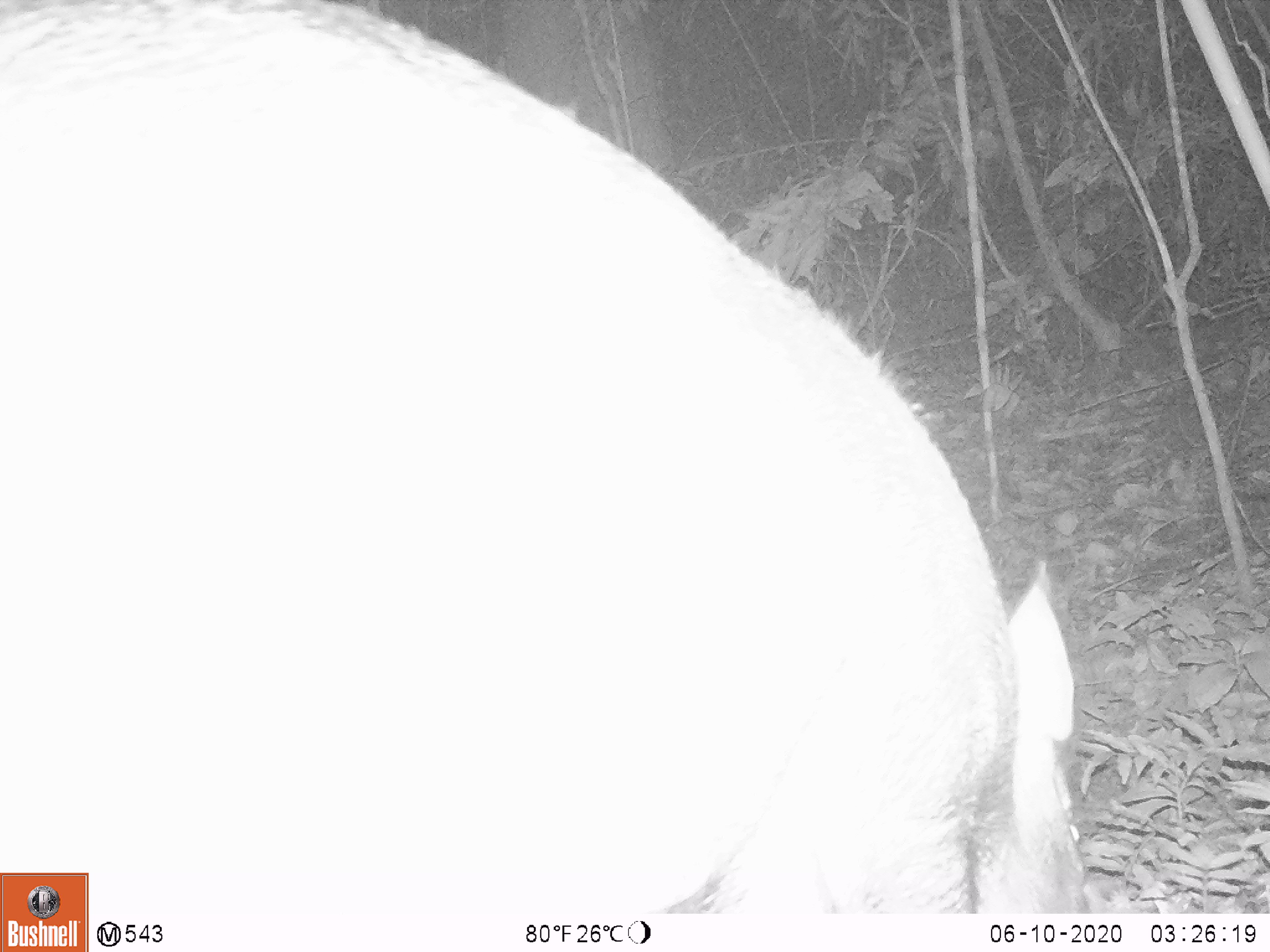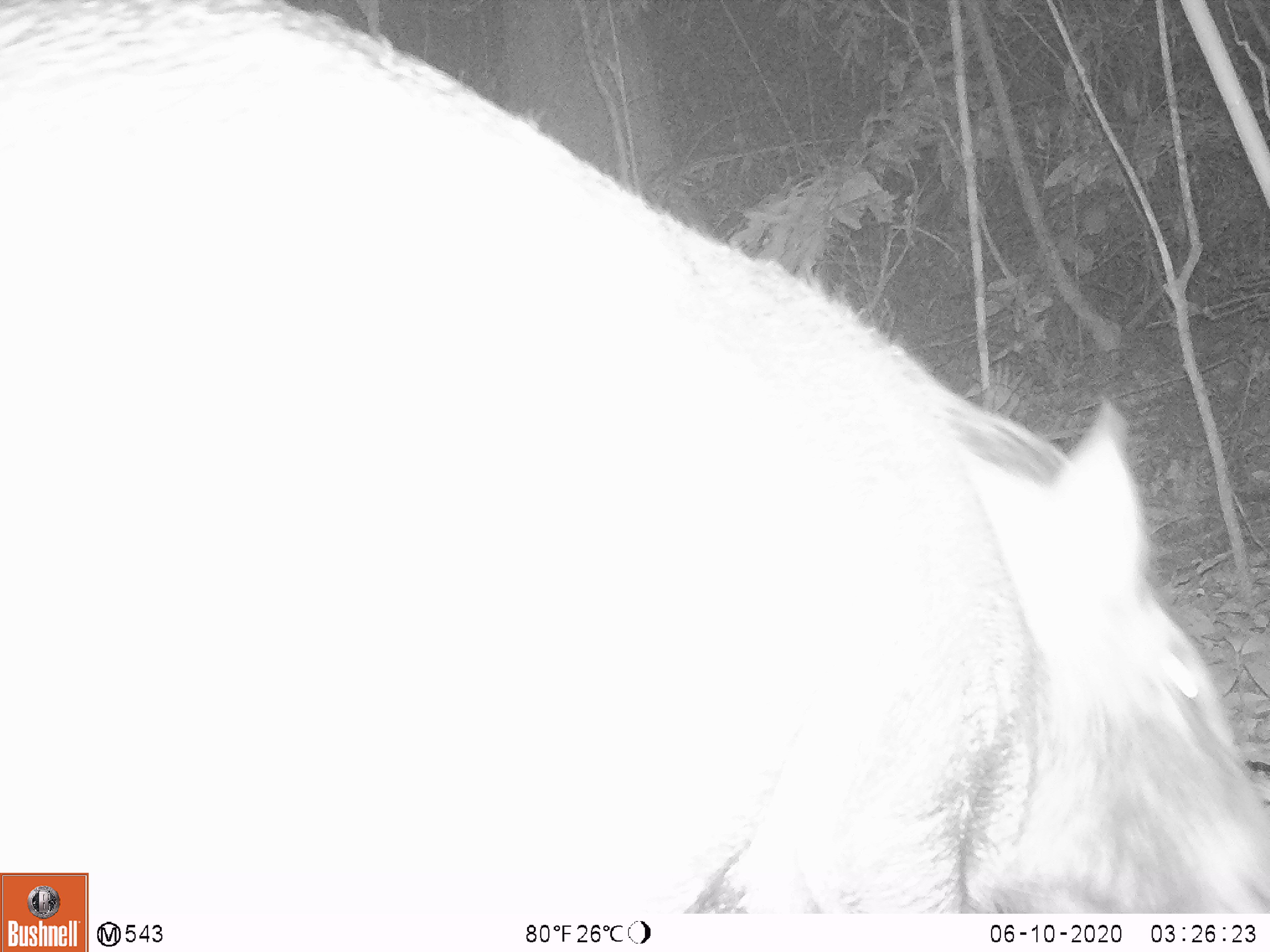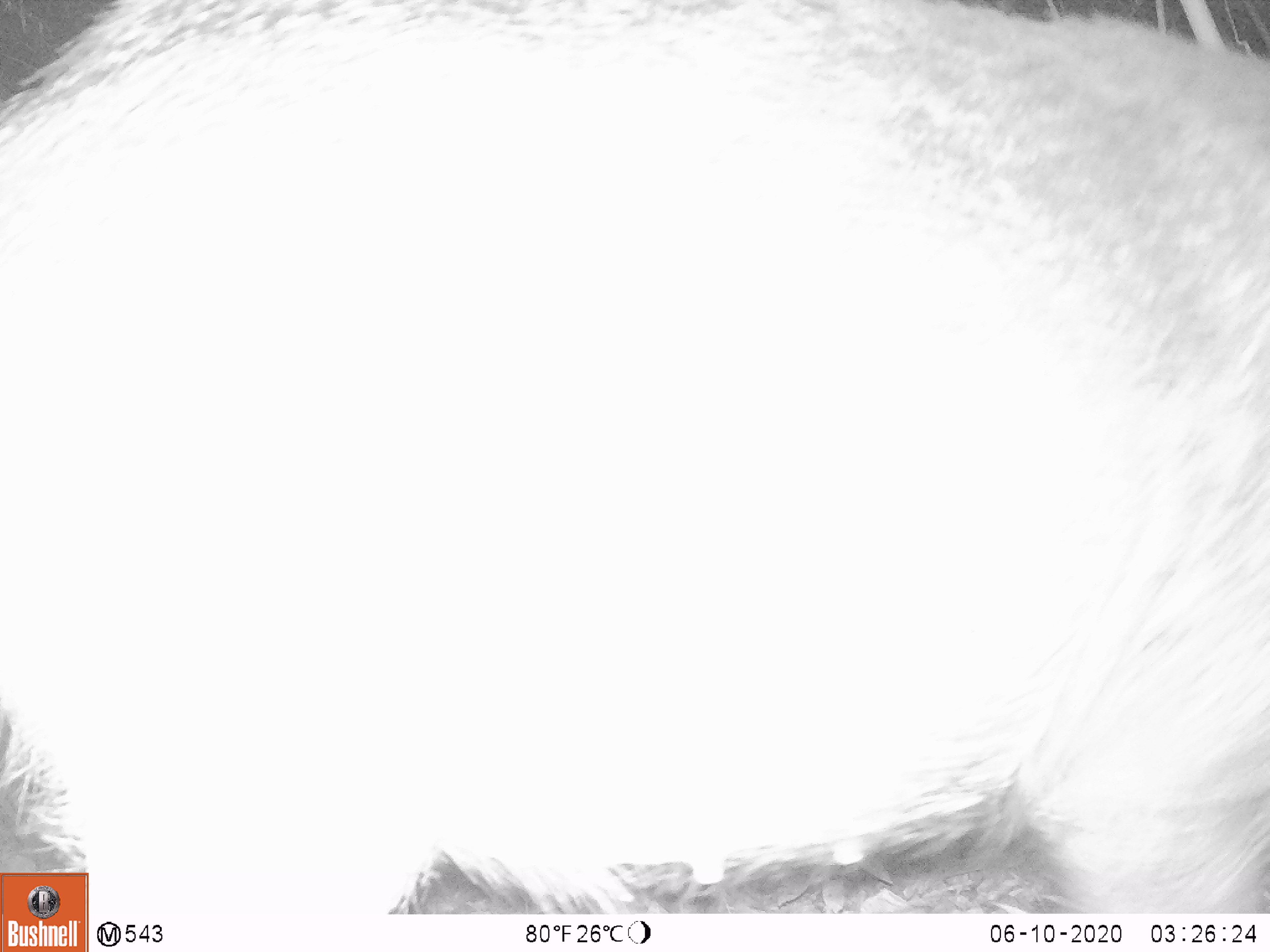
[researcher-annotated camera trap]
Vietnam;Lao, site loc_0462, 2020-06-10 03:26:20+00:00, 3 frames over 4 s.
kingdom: Animalia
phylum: Chordata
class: Mammalia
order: Artiodactyla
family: Suidae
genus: Sus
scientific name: Sus scrofa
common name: eurasian wild pig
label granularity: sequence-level